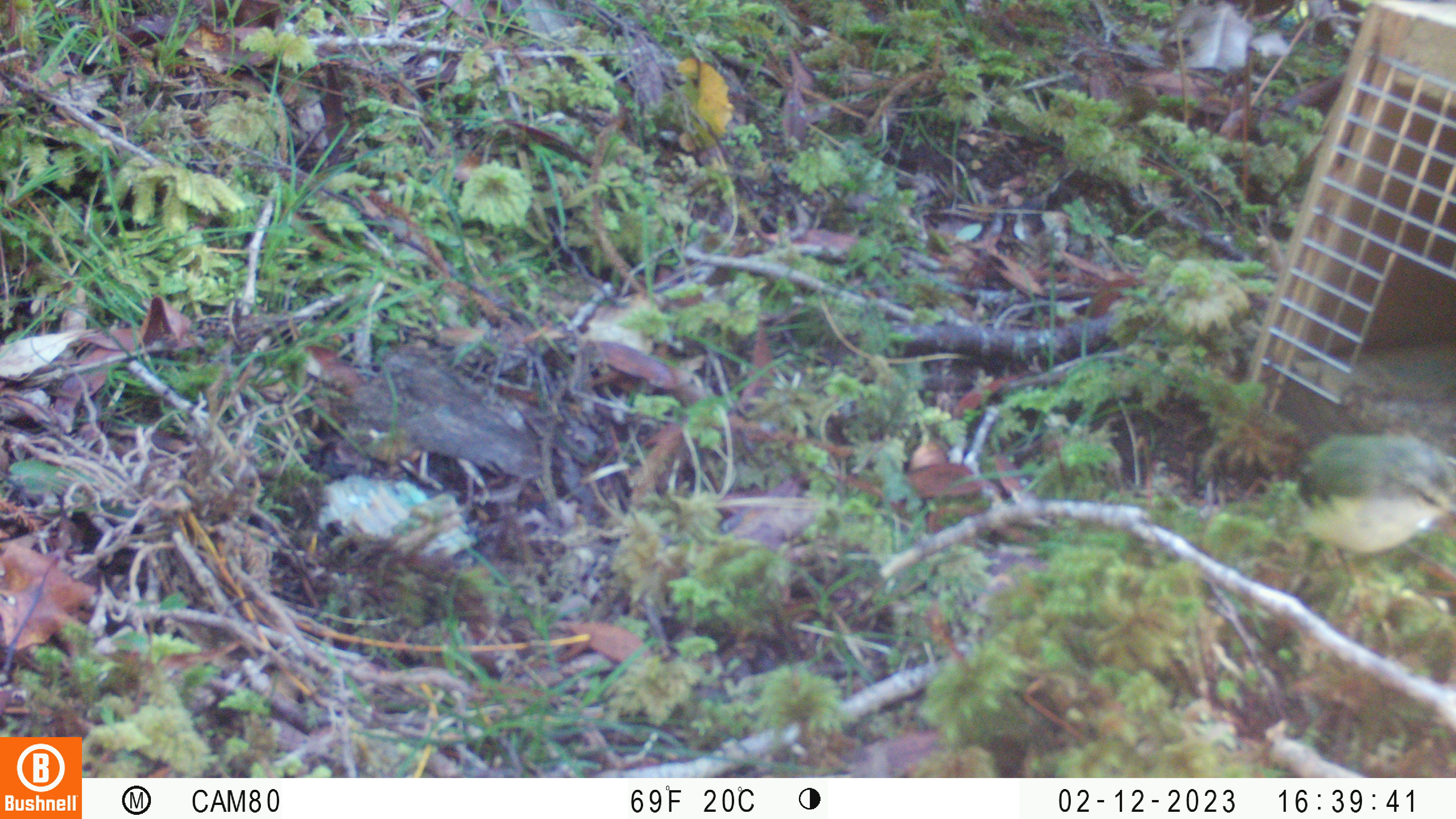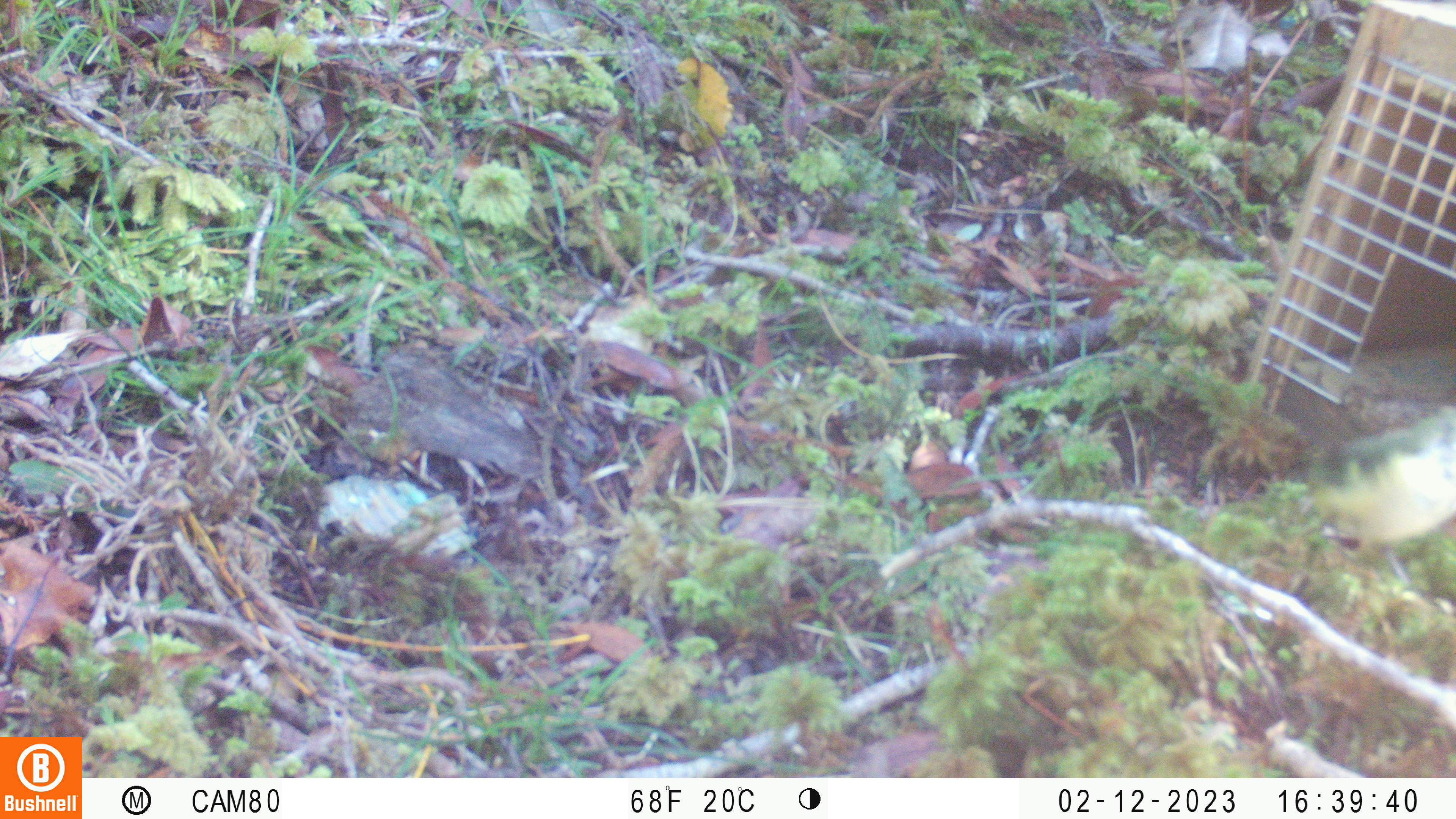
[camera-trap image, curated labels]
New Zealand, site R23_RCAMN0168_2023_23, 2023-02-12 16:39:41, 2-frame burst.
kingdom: Animalia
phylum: Chordata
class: Aves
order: Passeriformes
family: Acanthisittidae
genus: Acanthisitta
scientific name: Acanthisitta chloris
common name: rifleman